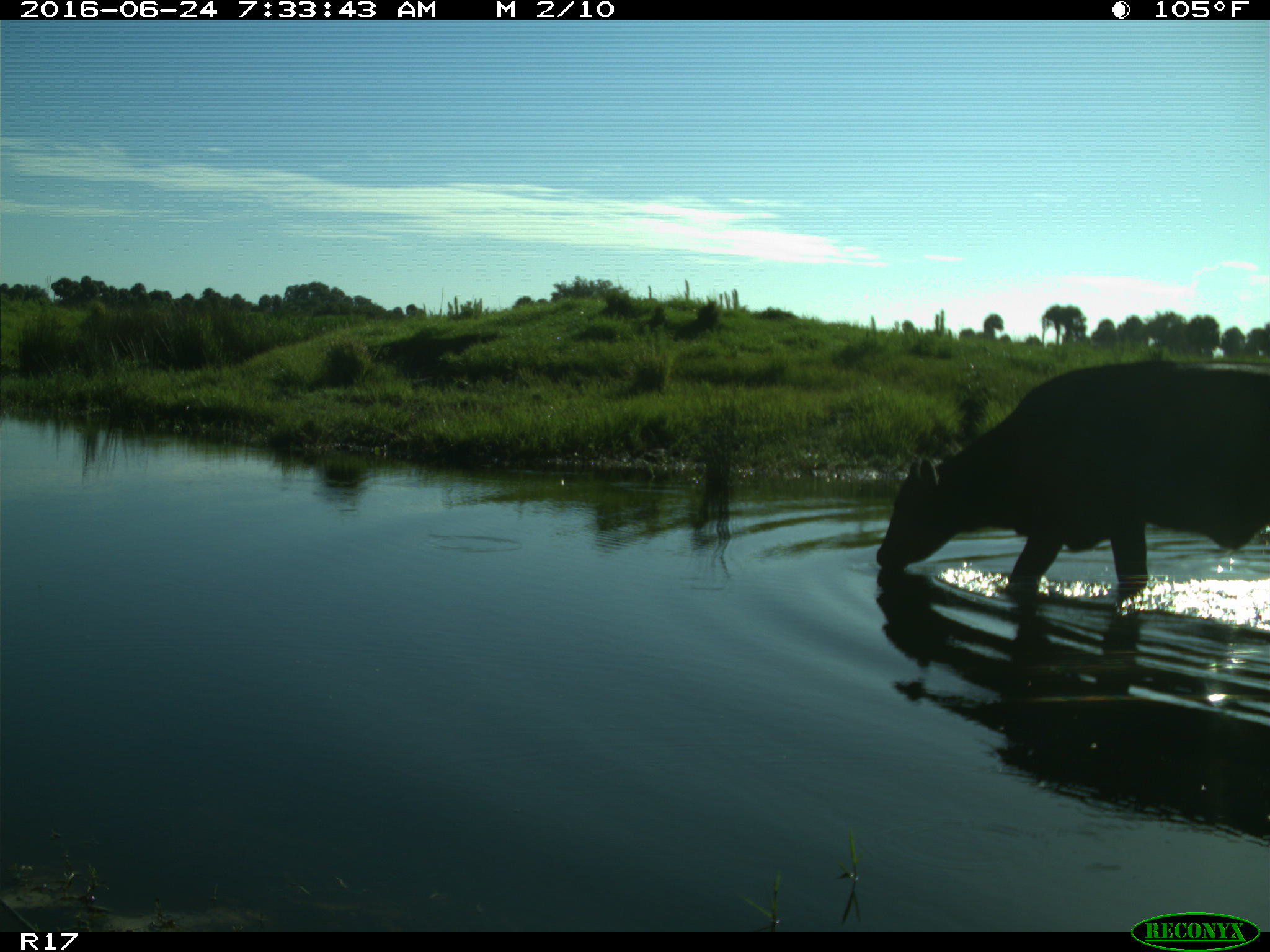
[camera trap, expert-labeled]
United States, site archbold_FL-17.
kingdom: Animalia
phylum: Chordata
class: Mammalia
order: Artiodactyla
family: Bovidae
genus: Bos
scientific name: Bos taurus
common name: domestic cow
Bos taurus (domestic cow).